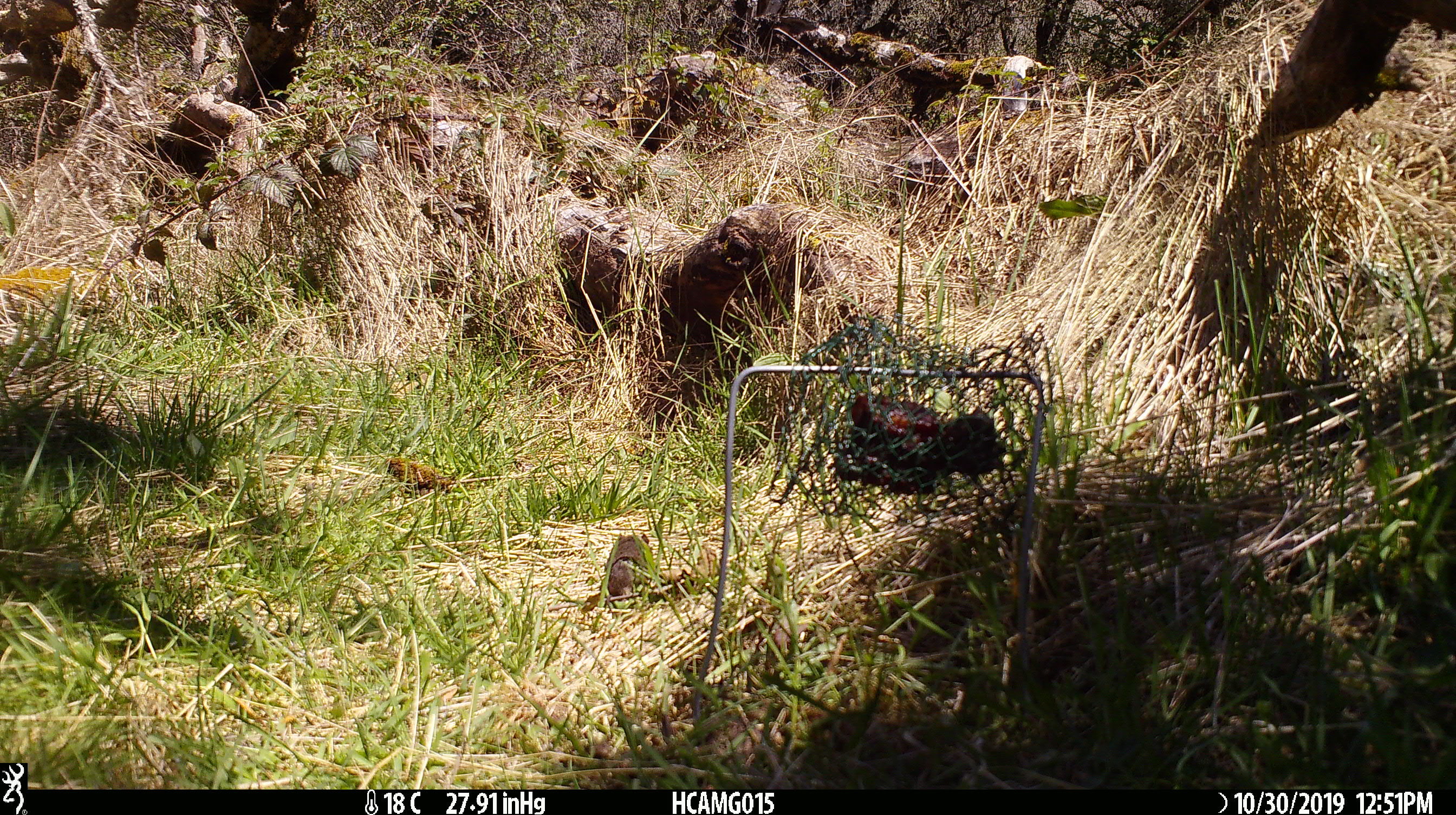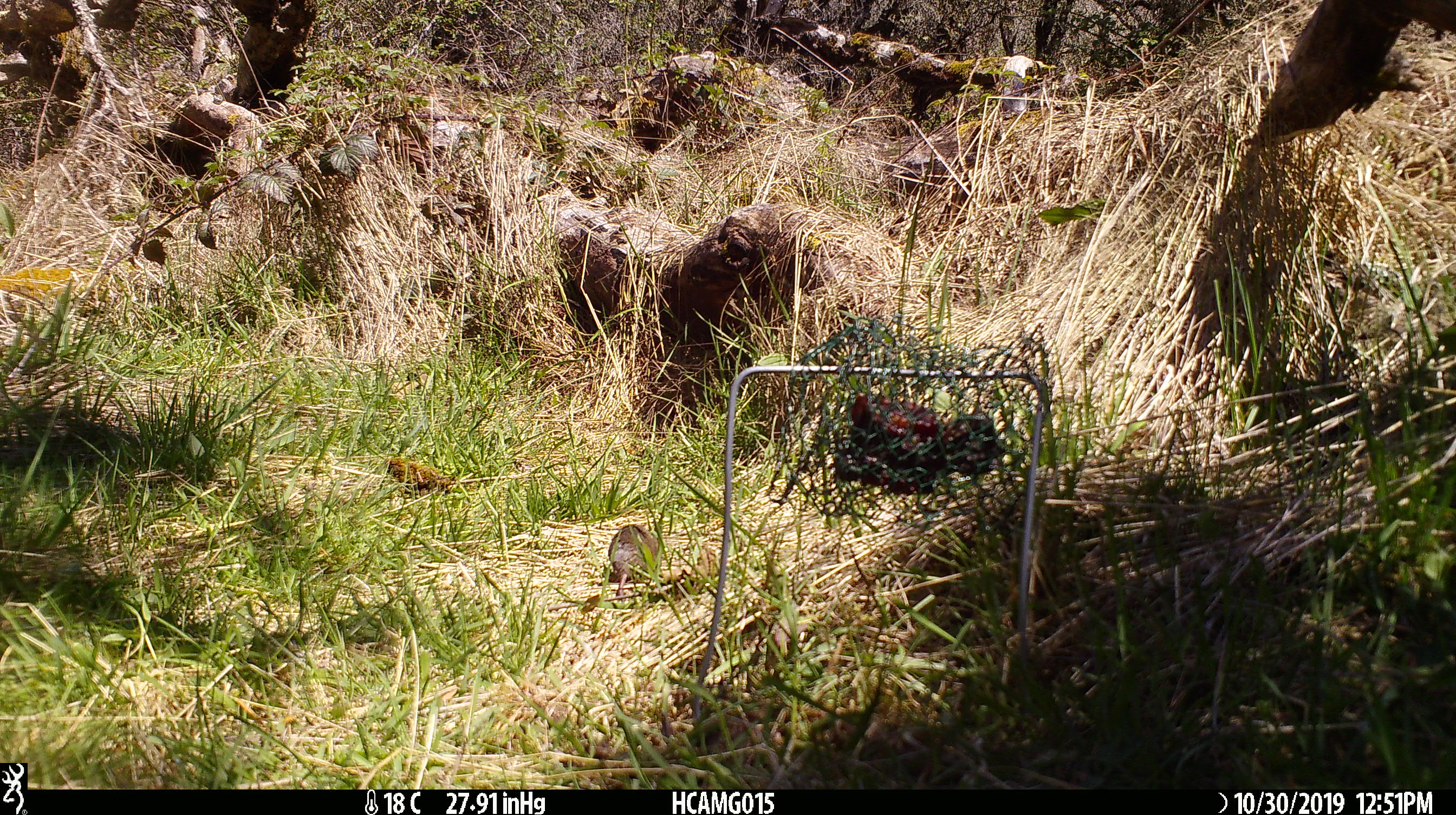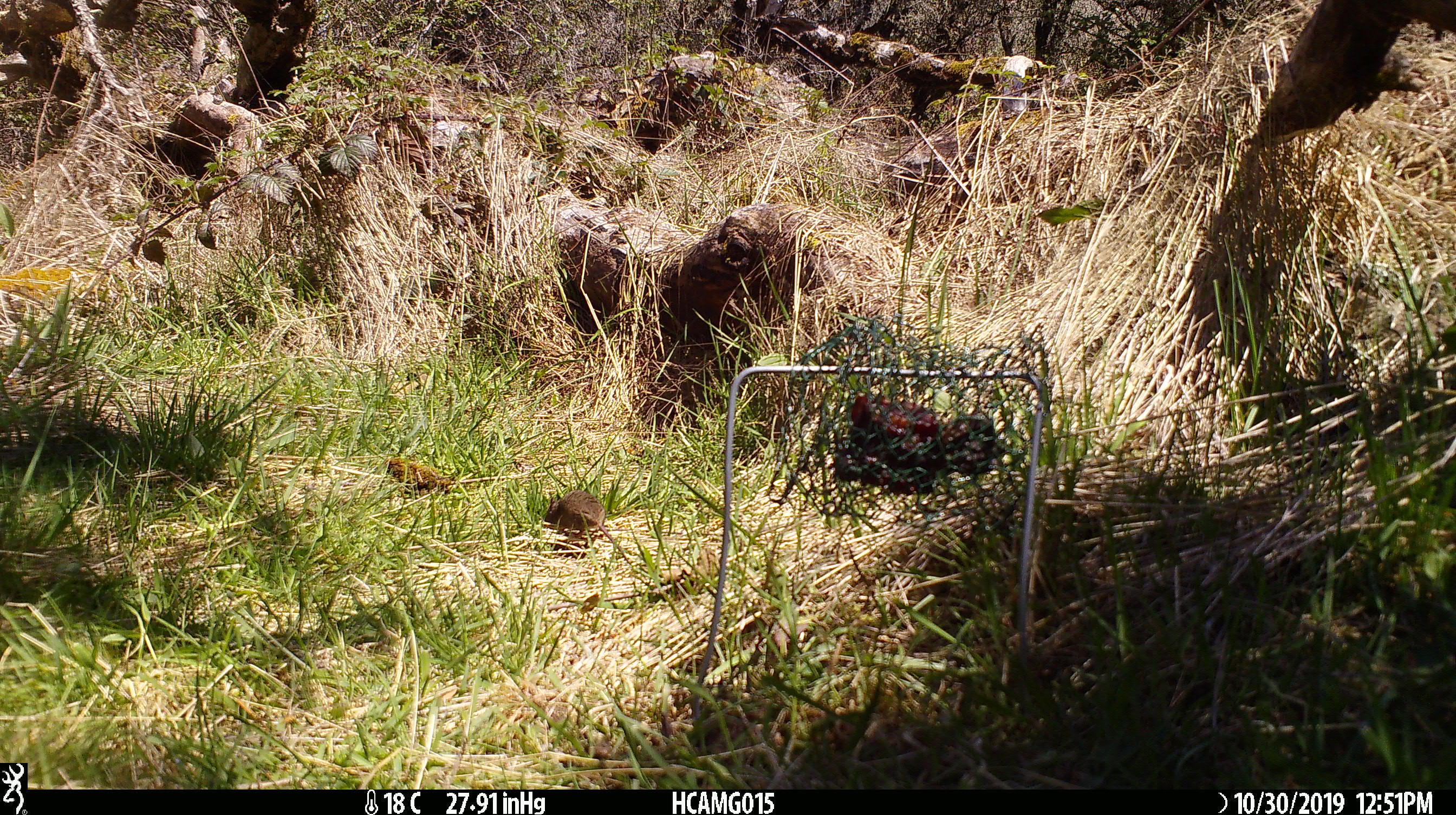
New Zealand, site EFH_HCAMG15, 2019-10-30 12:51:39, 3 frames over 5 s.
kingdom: Animalia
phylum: Chordata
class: Mammalia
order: Rodentia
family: Muridae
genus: Mus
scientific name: Mus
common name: mouse